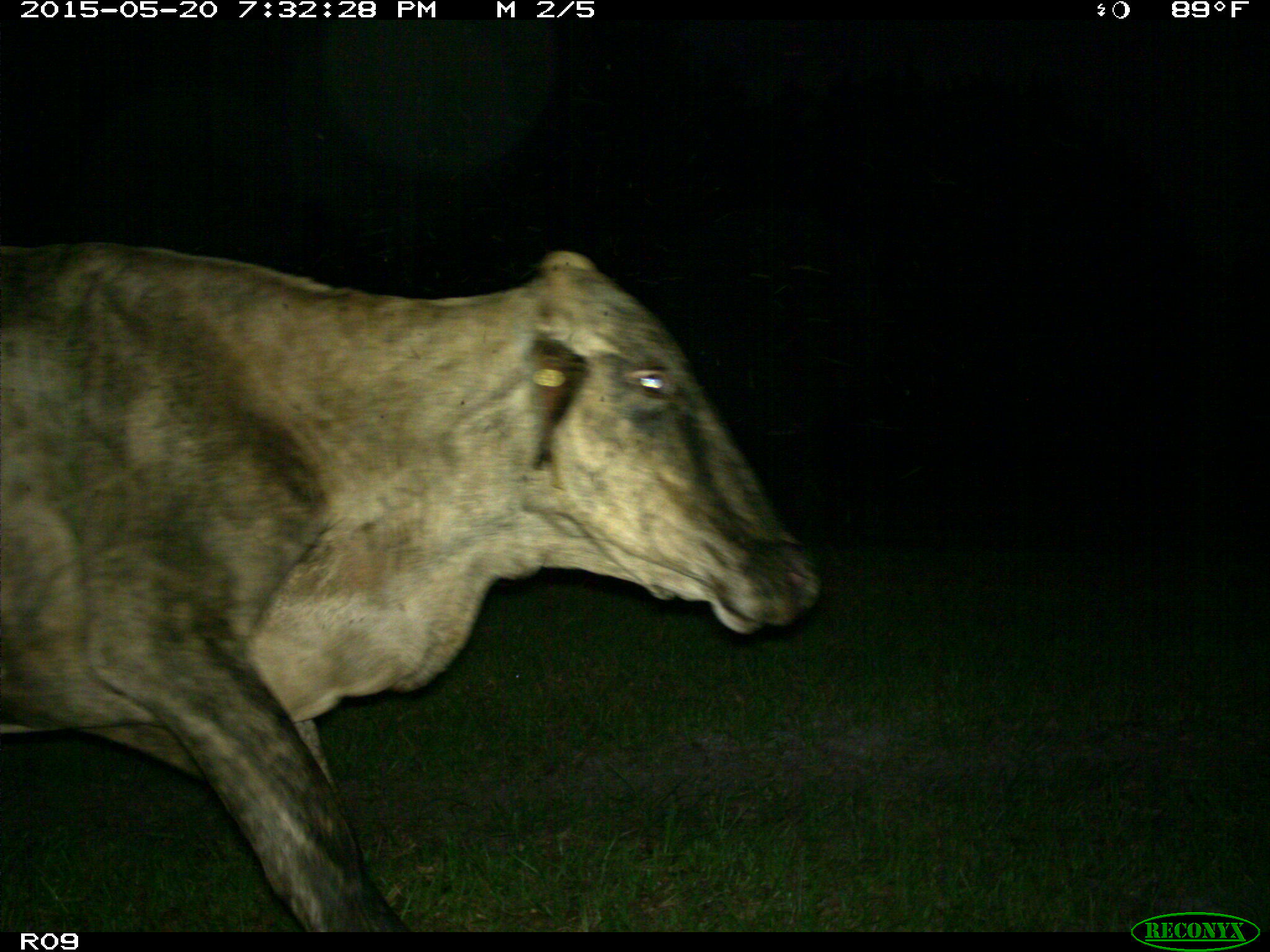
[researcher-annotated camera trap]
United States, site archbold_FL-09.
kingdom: Animalia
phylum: Chordata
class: Mammalia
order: Artiodactyla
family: Bovidae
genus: Bos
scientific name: Bos taurus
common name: domestic cow